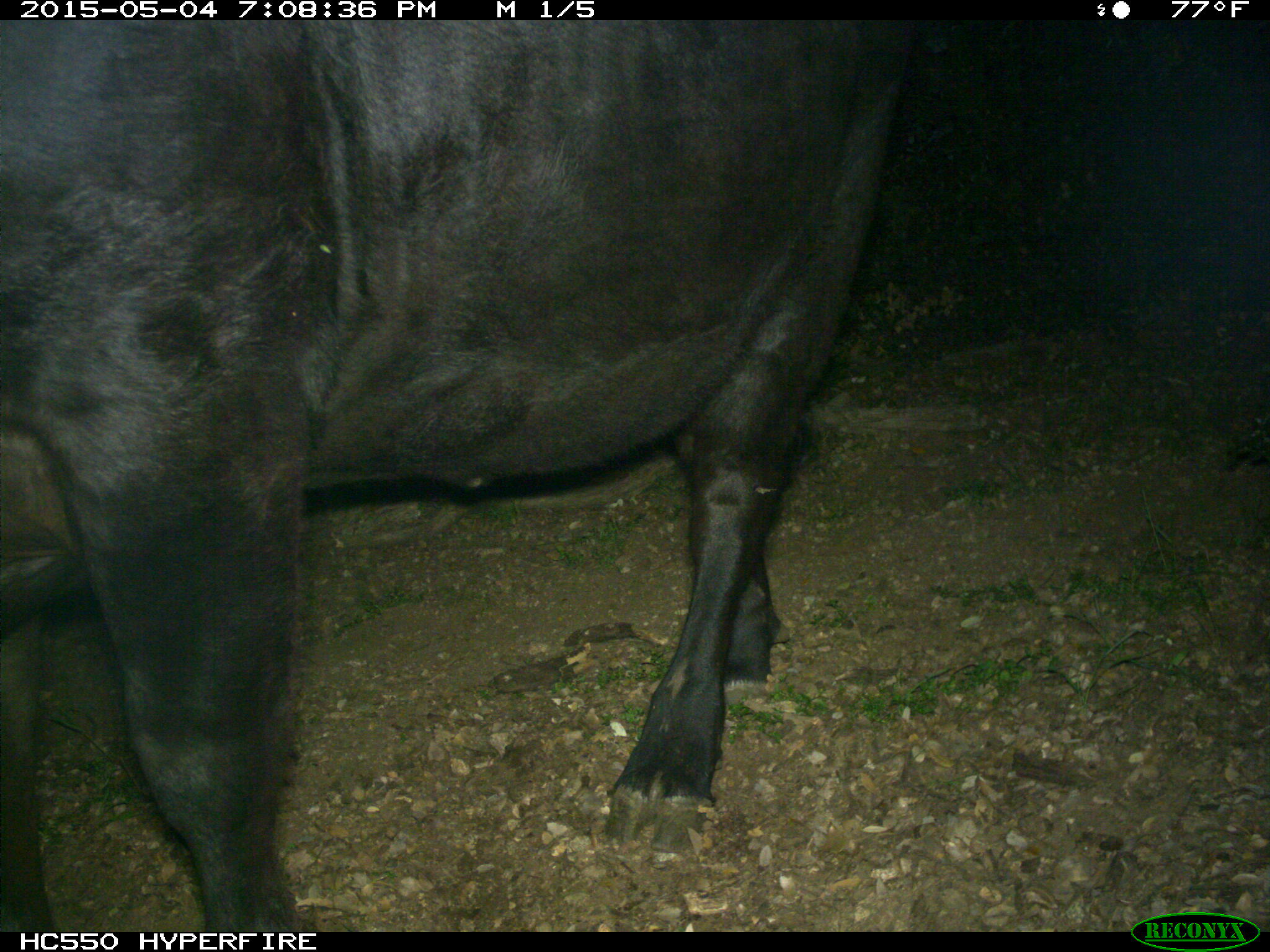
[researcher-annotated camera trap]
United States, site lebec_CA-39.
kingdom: Animalia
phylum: Chordata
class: Mammalia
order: Artiodactyla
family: Bovidae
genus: Bos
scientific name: Bos taurus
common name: domestic cow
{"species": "Bos taurus (domestic cow)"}